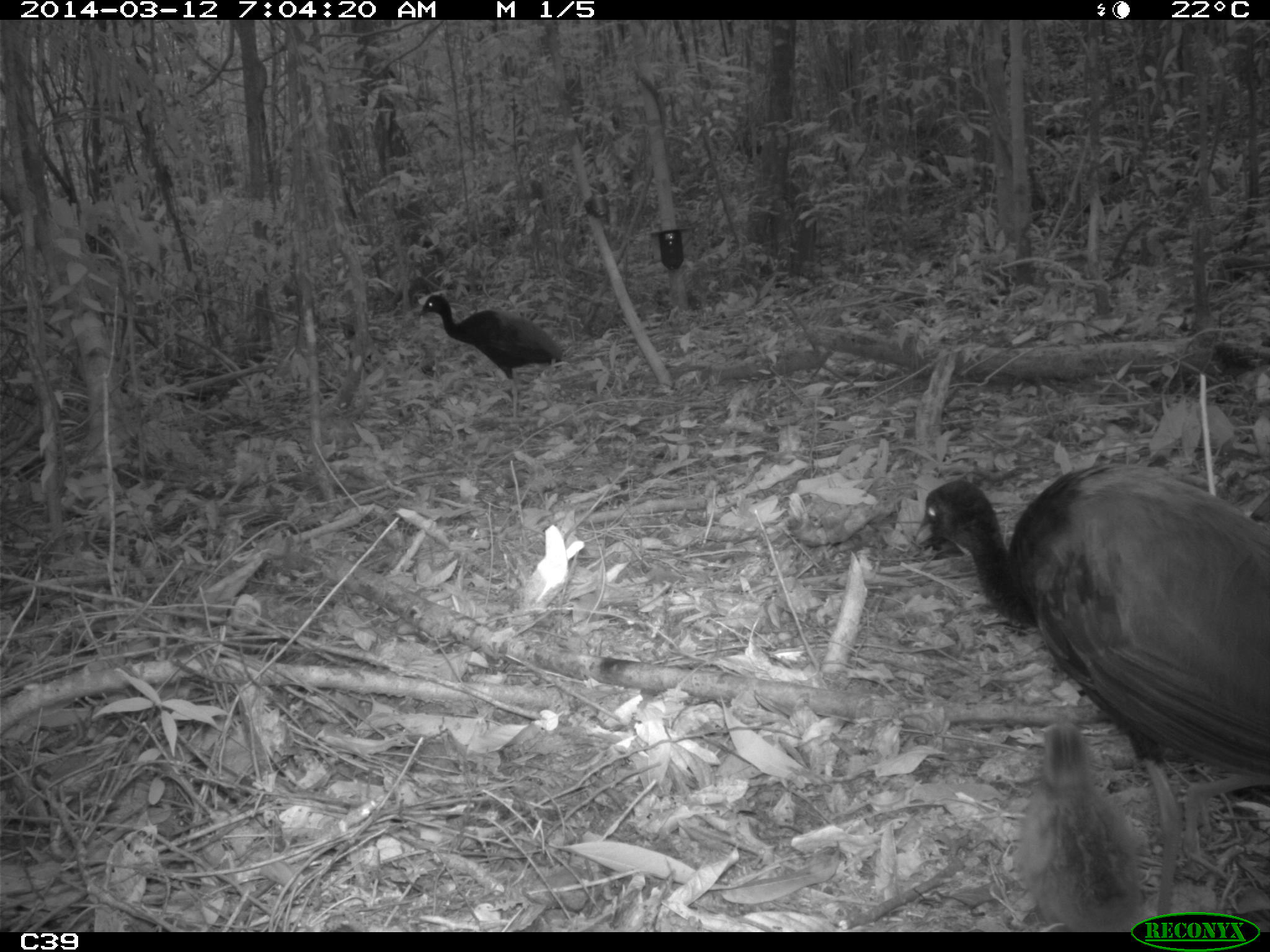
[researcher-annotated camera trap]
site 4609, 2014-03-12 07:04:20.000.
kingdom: Animalia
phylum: Chordata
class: Aves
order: Gruiformes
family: Psophiidae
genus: Psophia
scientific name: Psophia crepitans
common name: gray-winged trumpeter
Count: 8.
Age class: adult.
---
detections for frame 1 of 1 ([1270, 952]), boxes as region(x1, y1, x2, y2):
psophia crepitans: region(909, 458, 1270, 930); region(1017, 725, 1182, 932); region(417, 294, 566, 419)